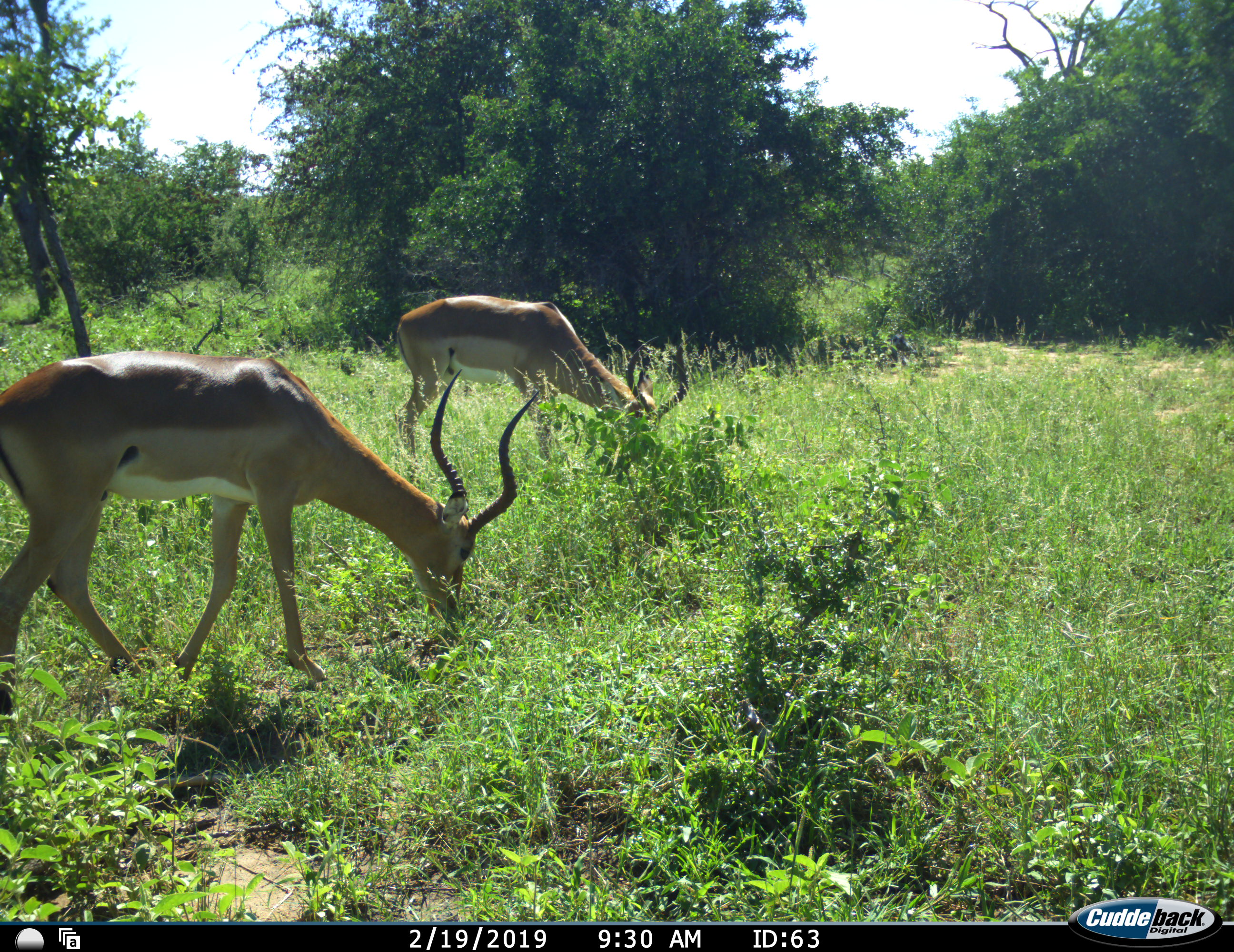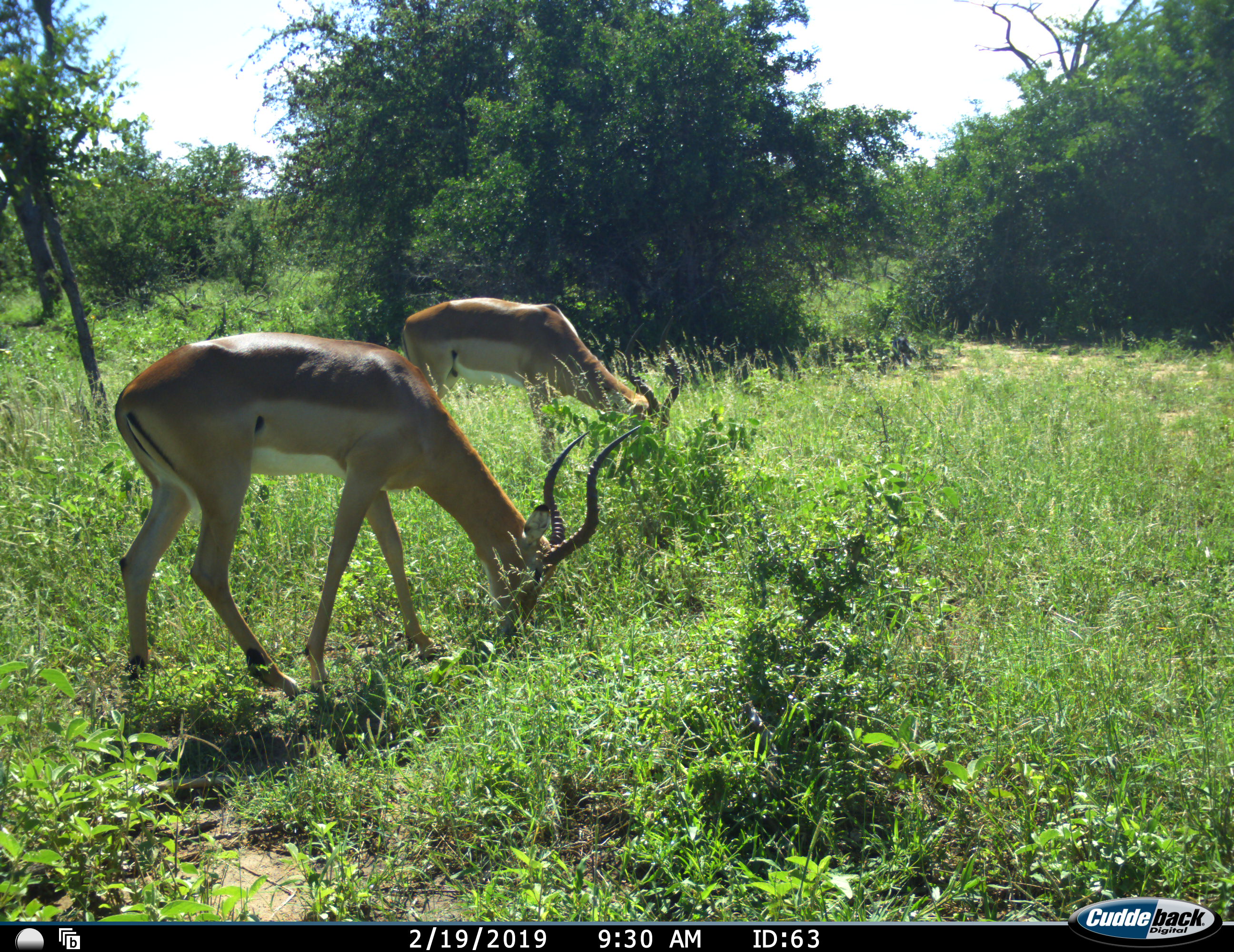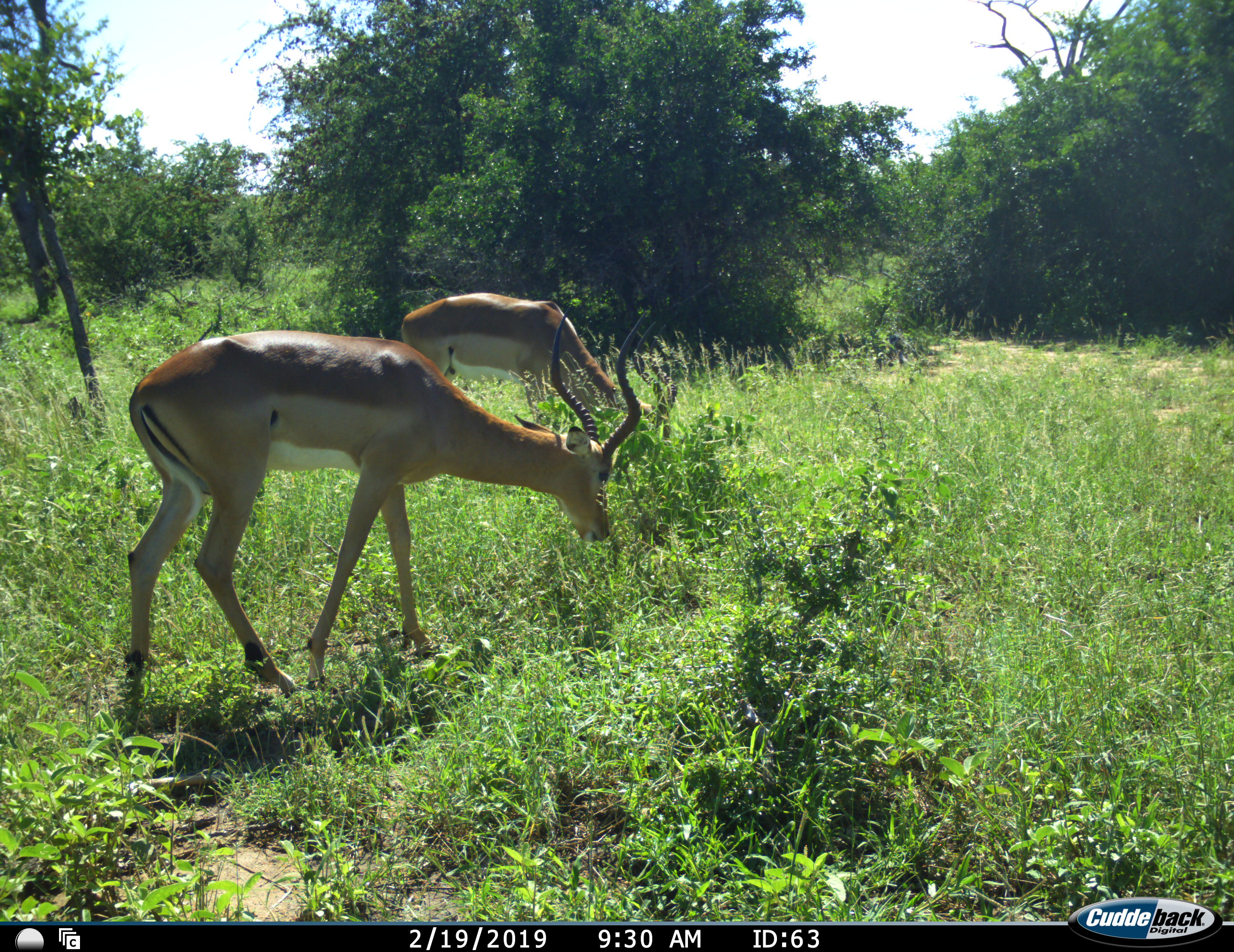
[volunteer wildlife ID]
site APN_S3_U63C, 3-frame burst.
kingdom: Animalia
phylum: Chordata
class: Mammalia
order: Artiodactyla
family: Bovidae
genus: Aepyceros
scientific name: Aepyceros melampus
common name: impala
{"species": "impala (Aepyceros melampus)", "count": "2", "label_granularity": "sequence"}